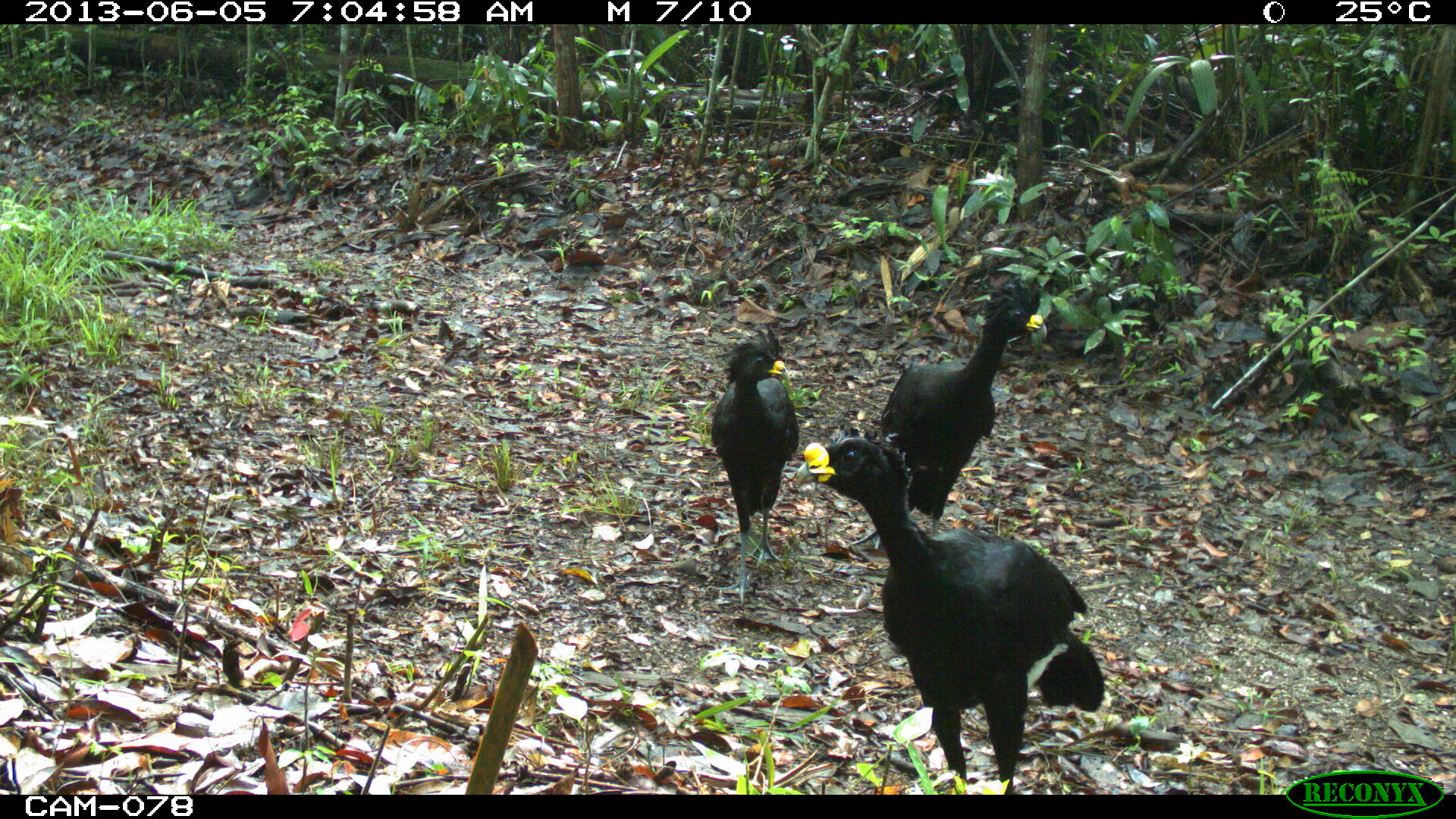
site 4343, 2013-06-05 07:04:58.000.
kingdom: Animalia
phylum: Chordata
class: Aves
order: Galliformes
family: Cracidae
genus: Crax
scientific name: Crax rubra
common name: great curassow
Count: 3.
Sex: male.